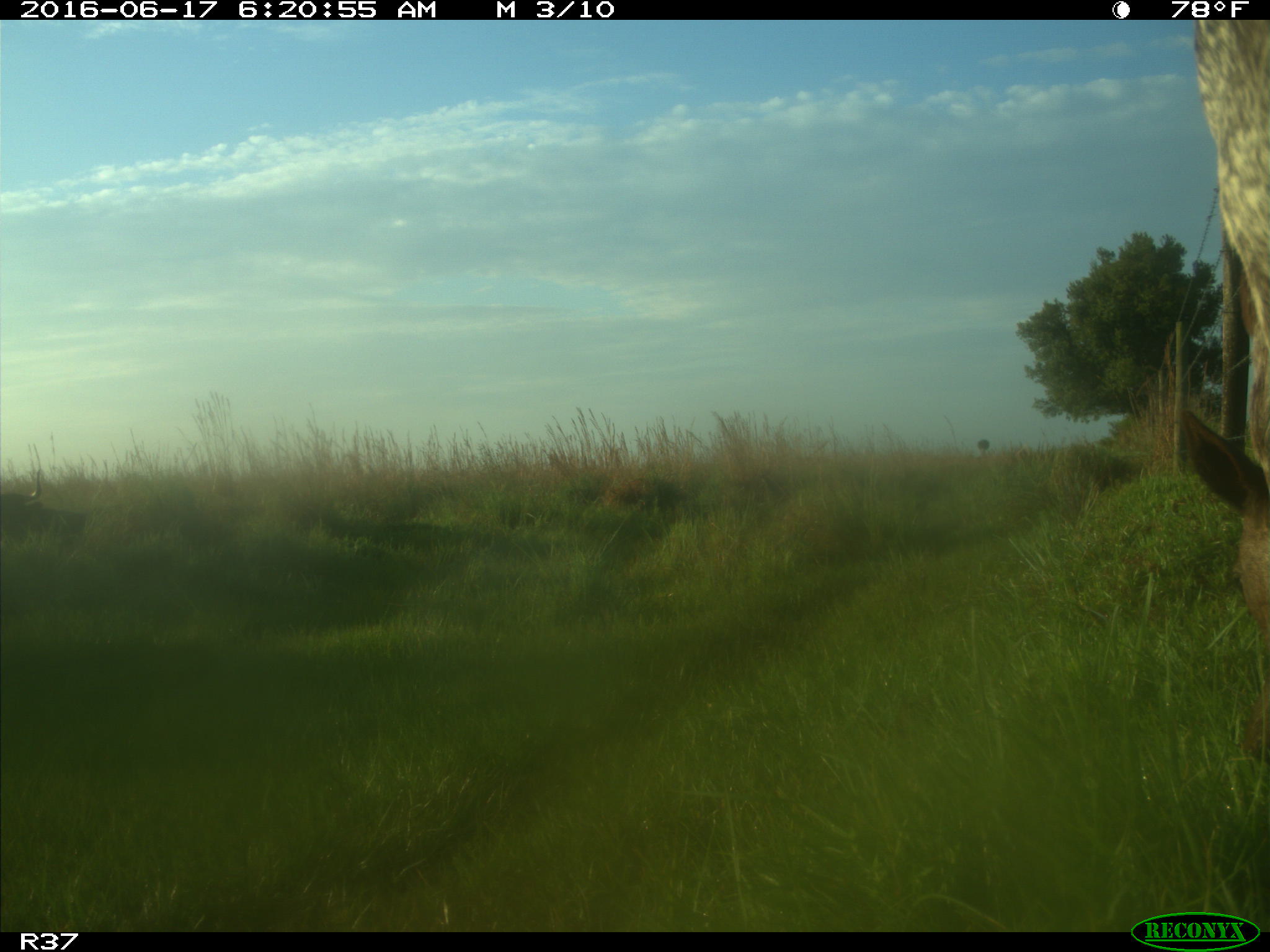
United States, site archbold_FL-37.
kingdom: Animalia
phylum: Chordata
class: Mammalia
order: Artiodactyla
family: Bovidae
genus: Bos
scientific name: Bos taurus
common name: domestic cow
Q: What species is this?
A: Bos taurus (domestic cow).